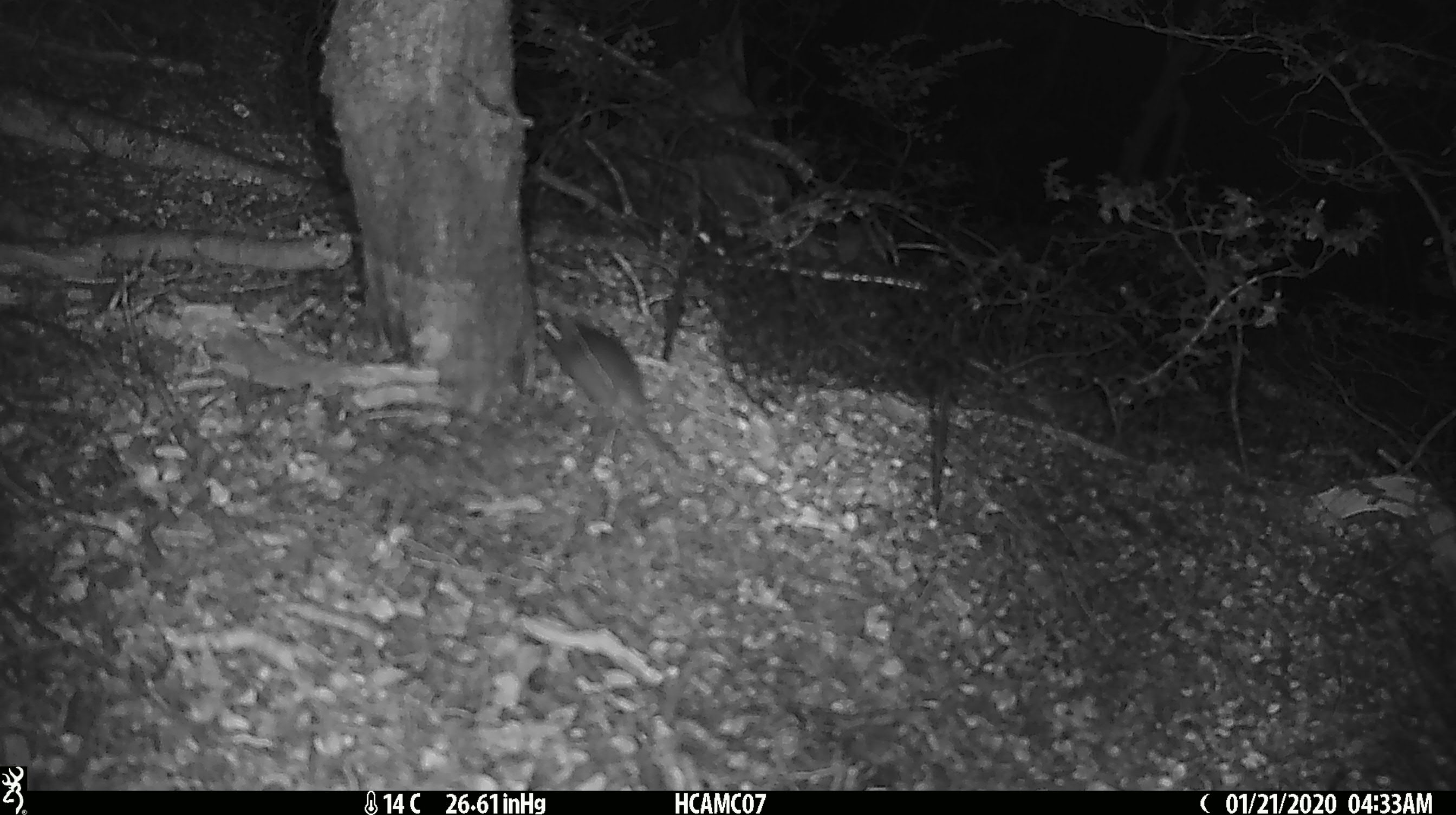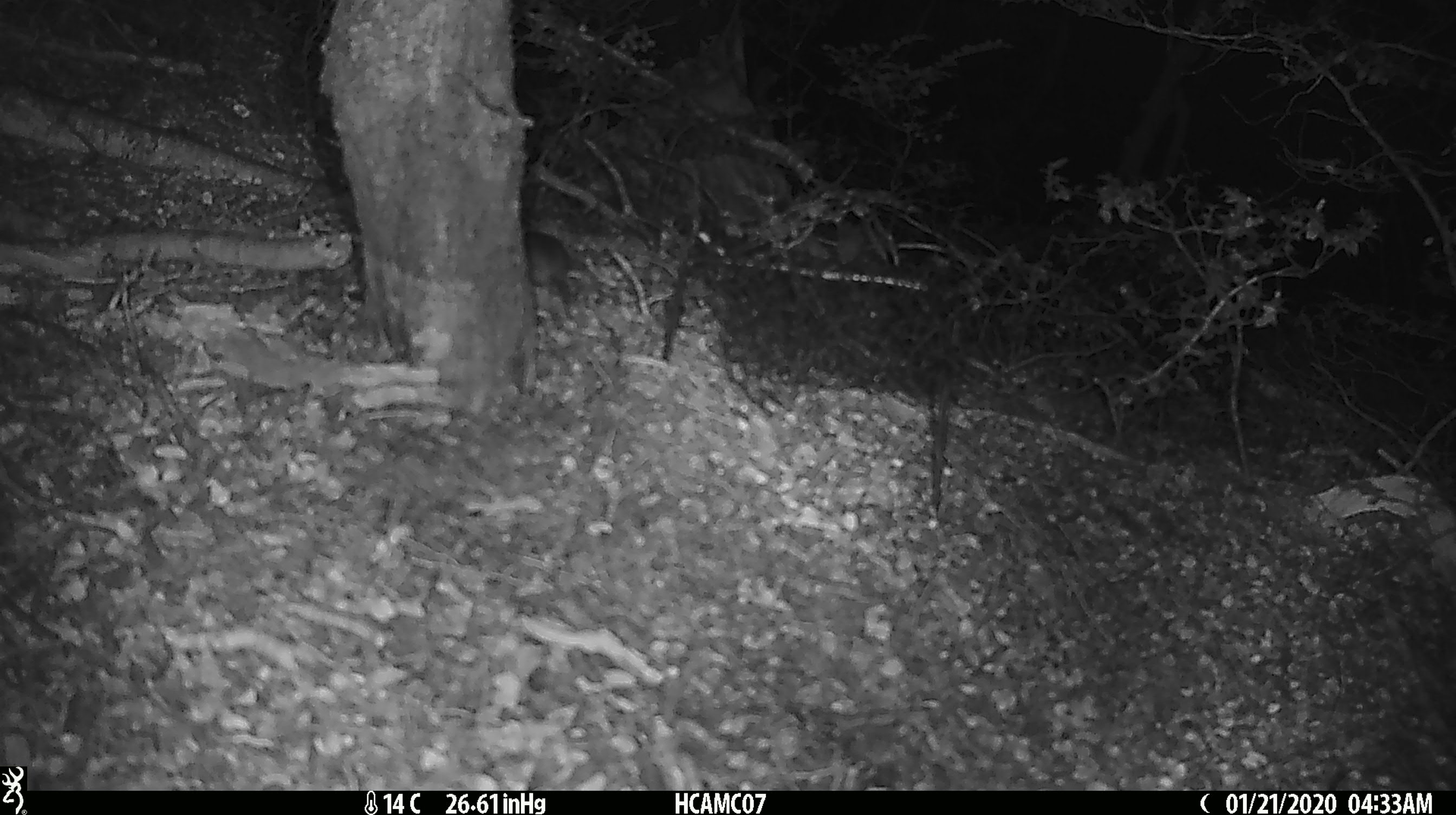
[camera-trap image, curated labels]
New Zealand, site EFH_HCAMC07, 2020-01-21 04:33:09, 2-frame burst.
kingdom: Animalia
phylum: Chordata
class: Mammalia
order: Rodentia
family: Muridae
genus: Mus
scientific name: Mus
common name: mouse